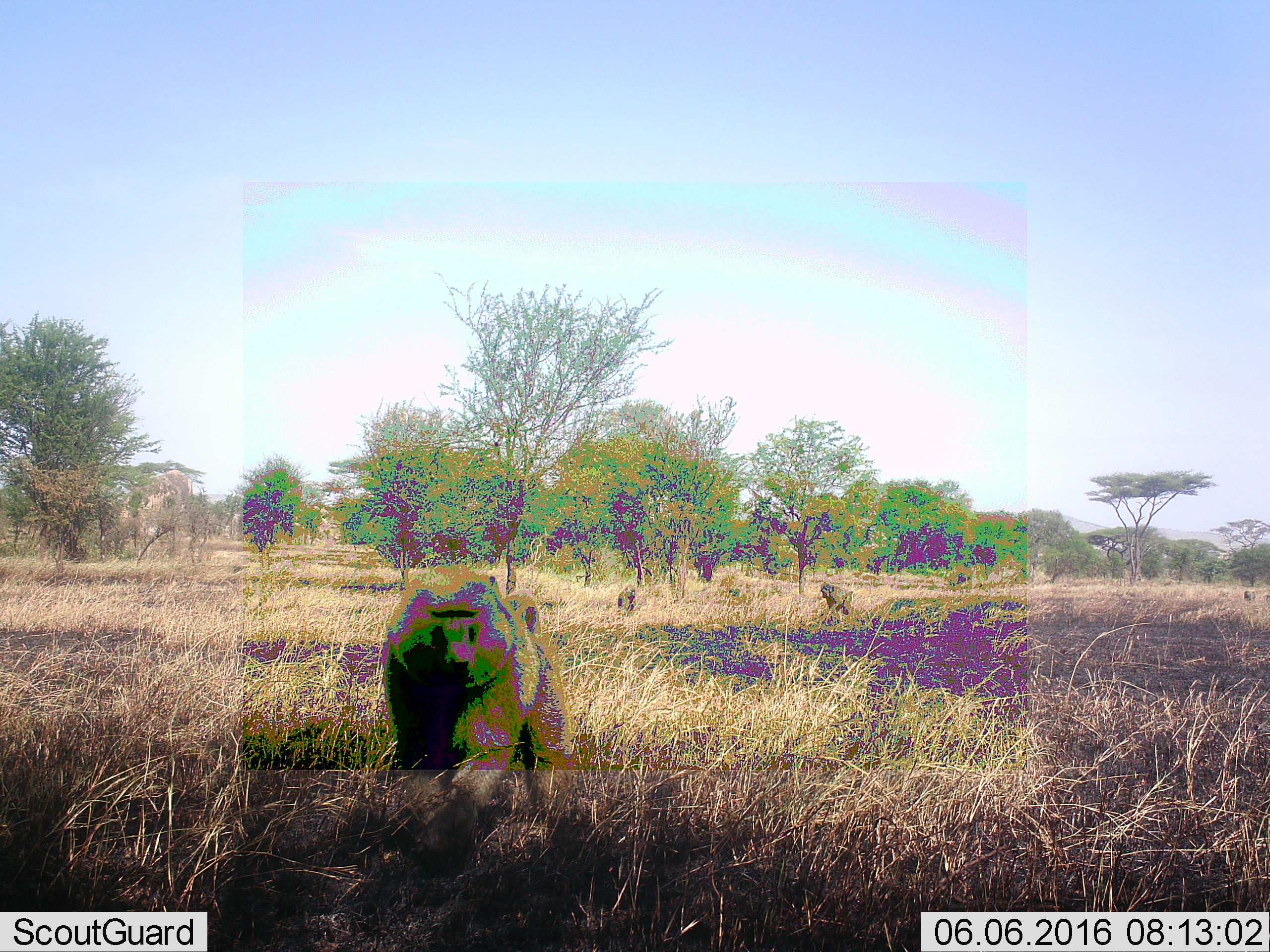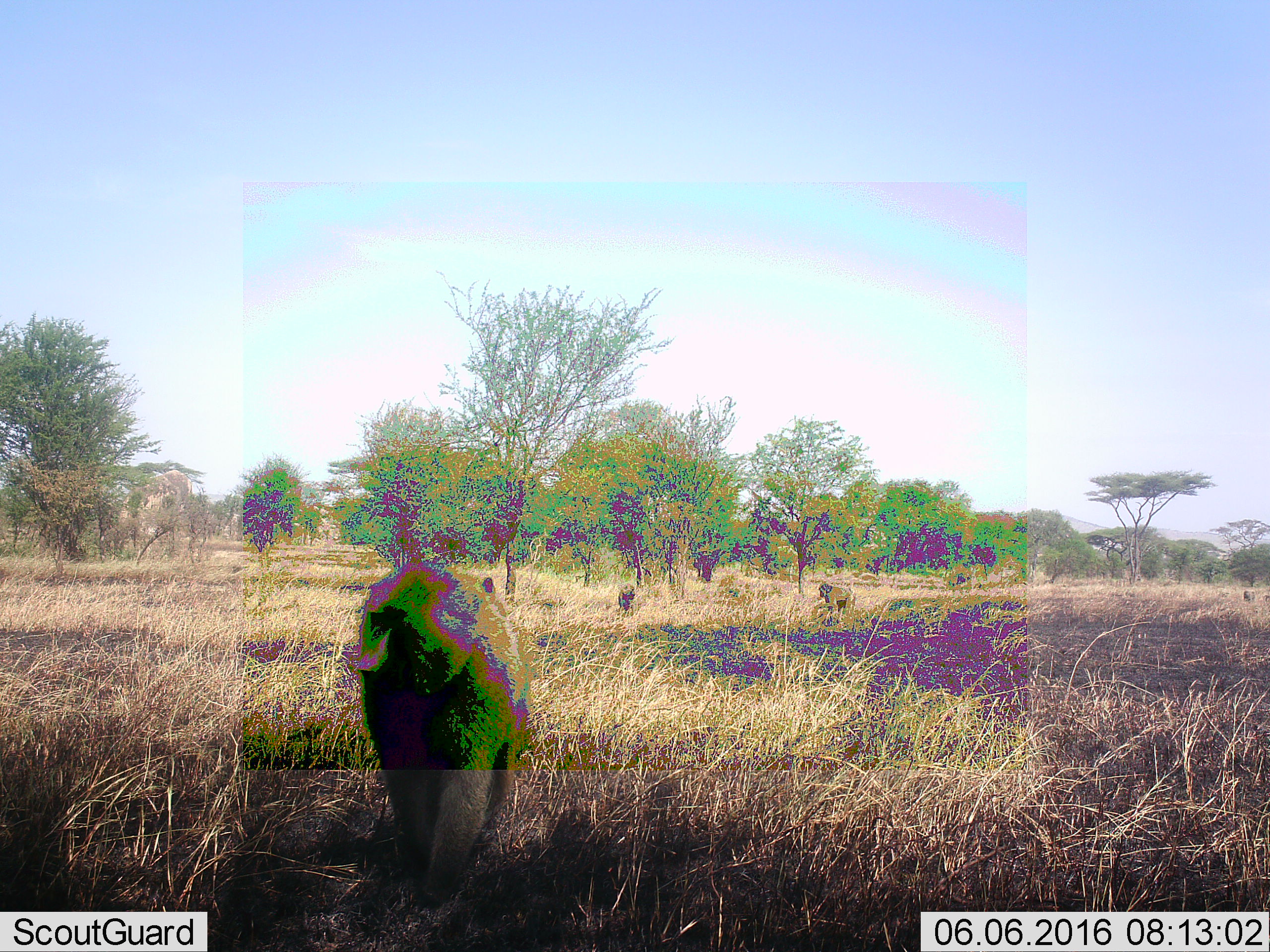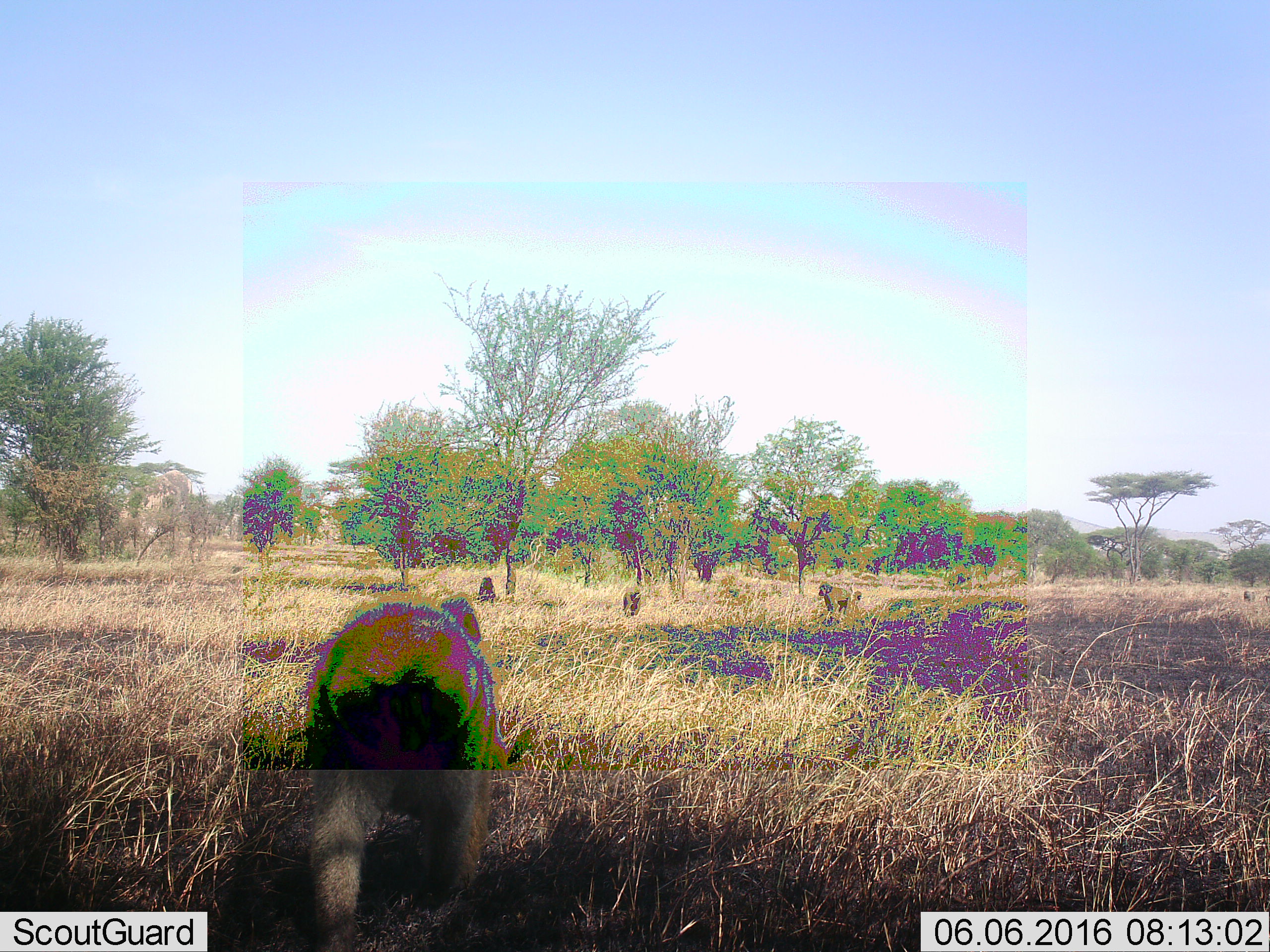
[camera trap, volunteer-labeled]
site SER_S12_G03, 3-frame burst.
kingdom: Animalia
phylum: Chordata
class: Mammalia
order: Primates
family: Cercopithecidae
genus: Papio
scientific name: Papio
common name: baboon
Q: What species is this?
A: Baboon (Papio).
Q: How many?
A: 5.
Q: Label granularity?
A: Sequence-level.